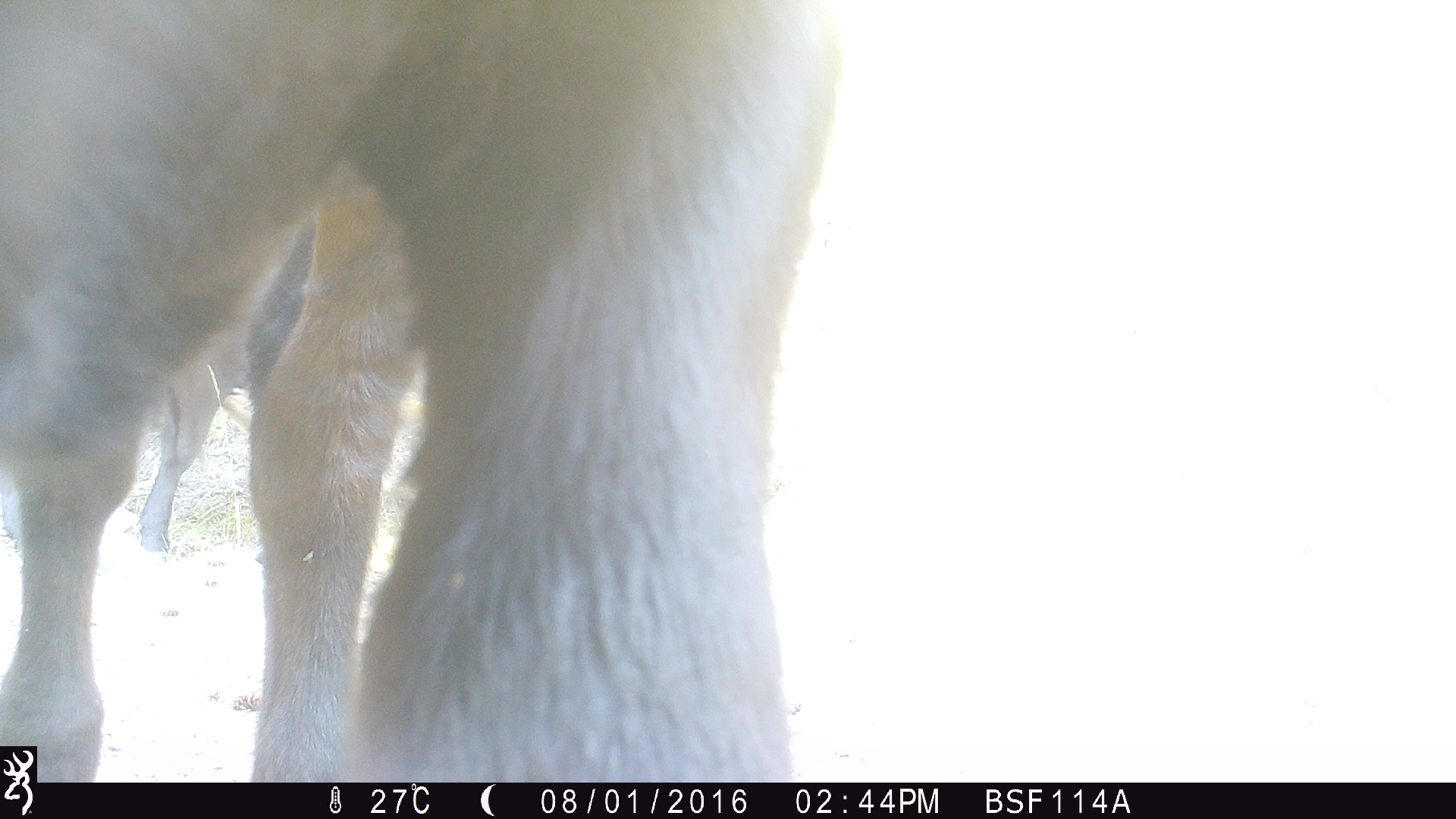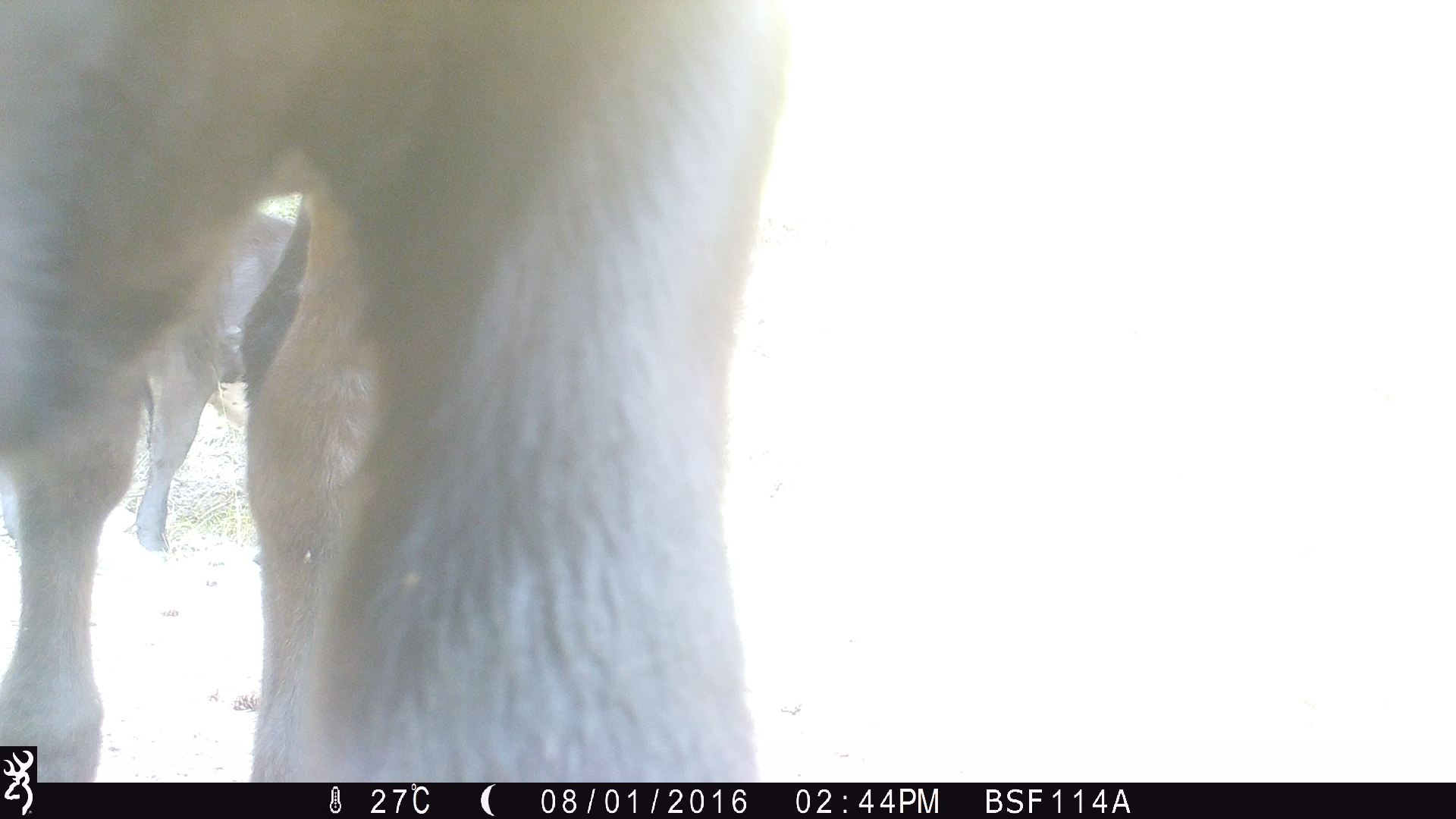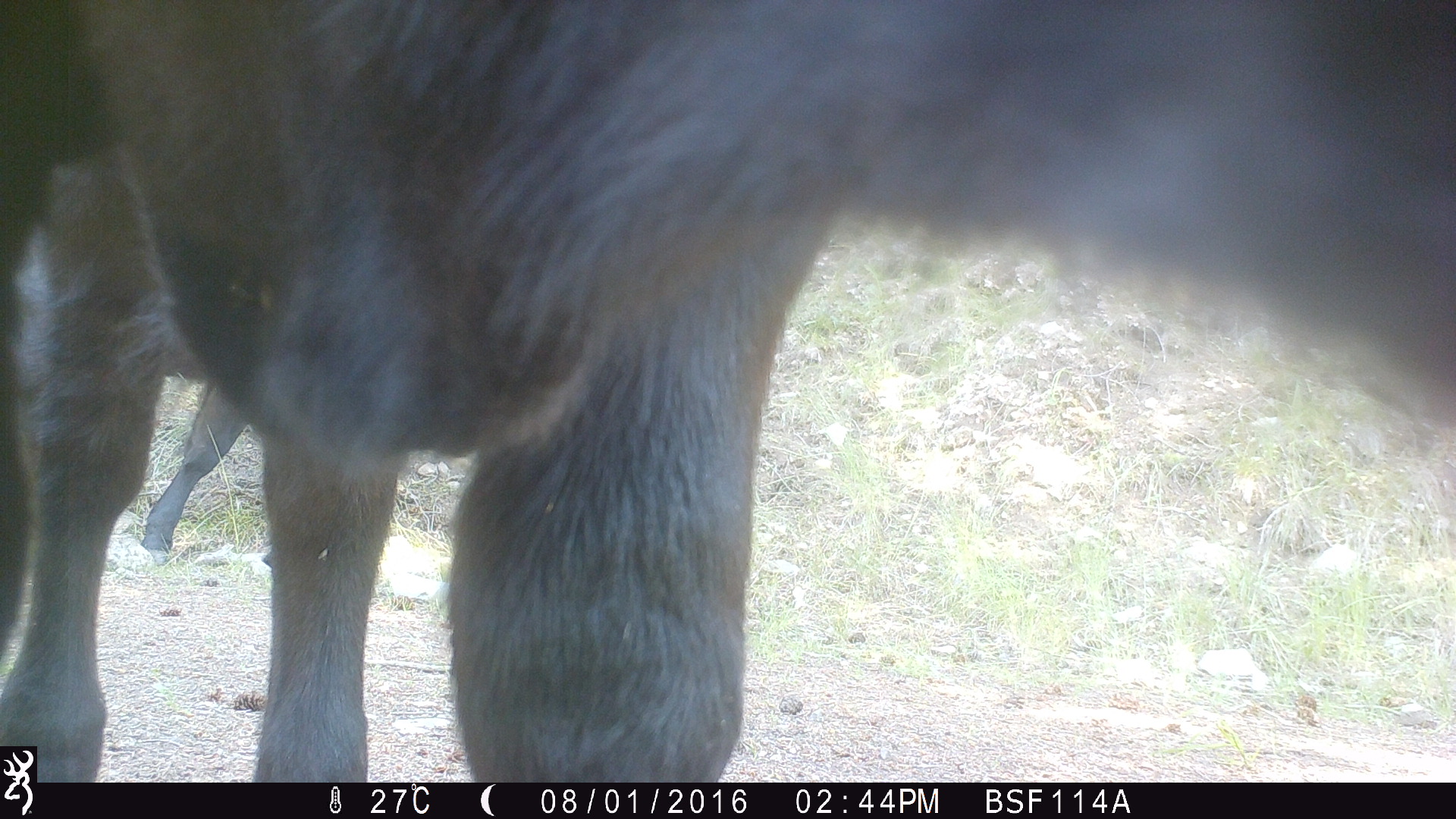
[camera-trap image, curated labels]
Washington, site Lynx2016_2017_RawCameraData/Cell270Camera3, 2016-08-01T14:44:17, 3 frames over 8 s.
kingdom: Animalia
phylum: Chordata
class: Mammalia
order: Artiodactyla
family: Bovidae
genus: Bos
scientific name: Bos taurus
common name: domestic cattle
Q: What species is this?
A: Domestic cattle (Bos taurus).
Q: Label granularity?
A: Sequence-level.